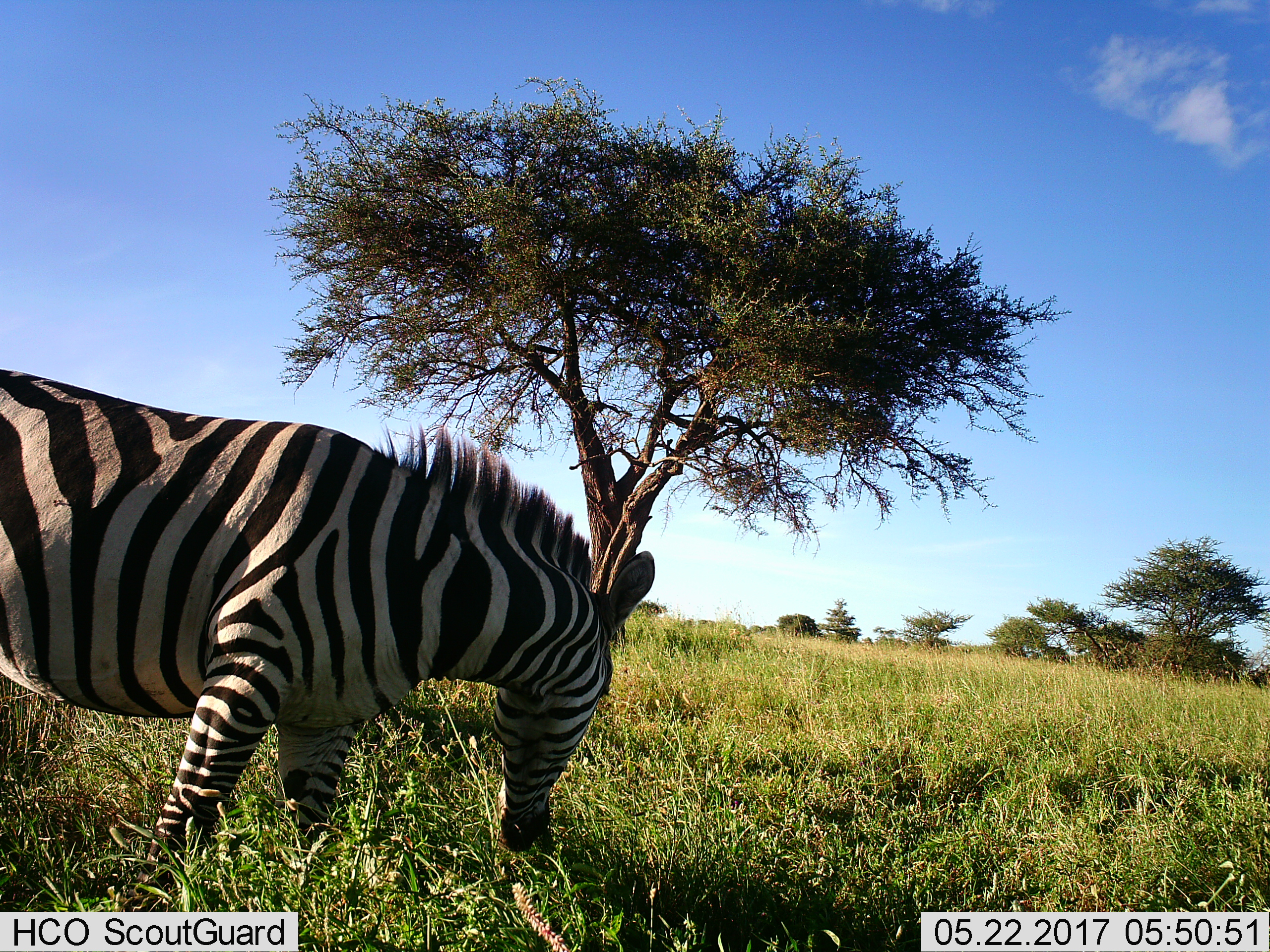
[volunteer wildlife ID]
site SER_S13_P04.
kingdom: Animalia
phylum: Chordata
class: Mammalia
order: Perissodactyla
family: Equidae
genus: Equus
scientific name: Equus quagga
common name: plains zebra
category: zebraplains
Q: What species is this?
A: Zebraplains (plains zebra) (Equus quagga).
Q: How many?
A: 1.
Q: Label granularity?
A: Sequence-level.